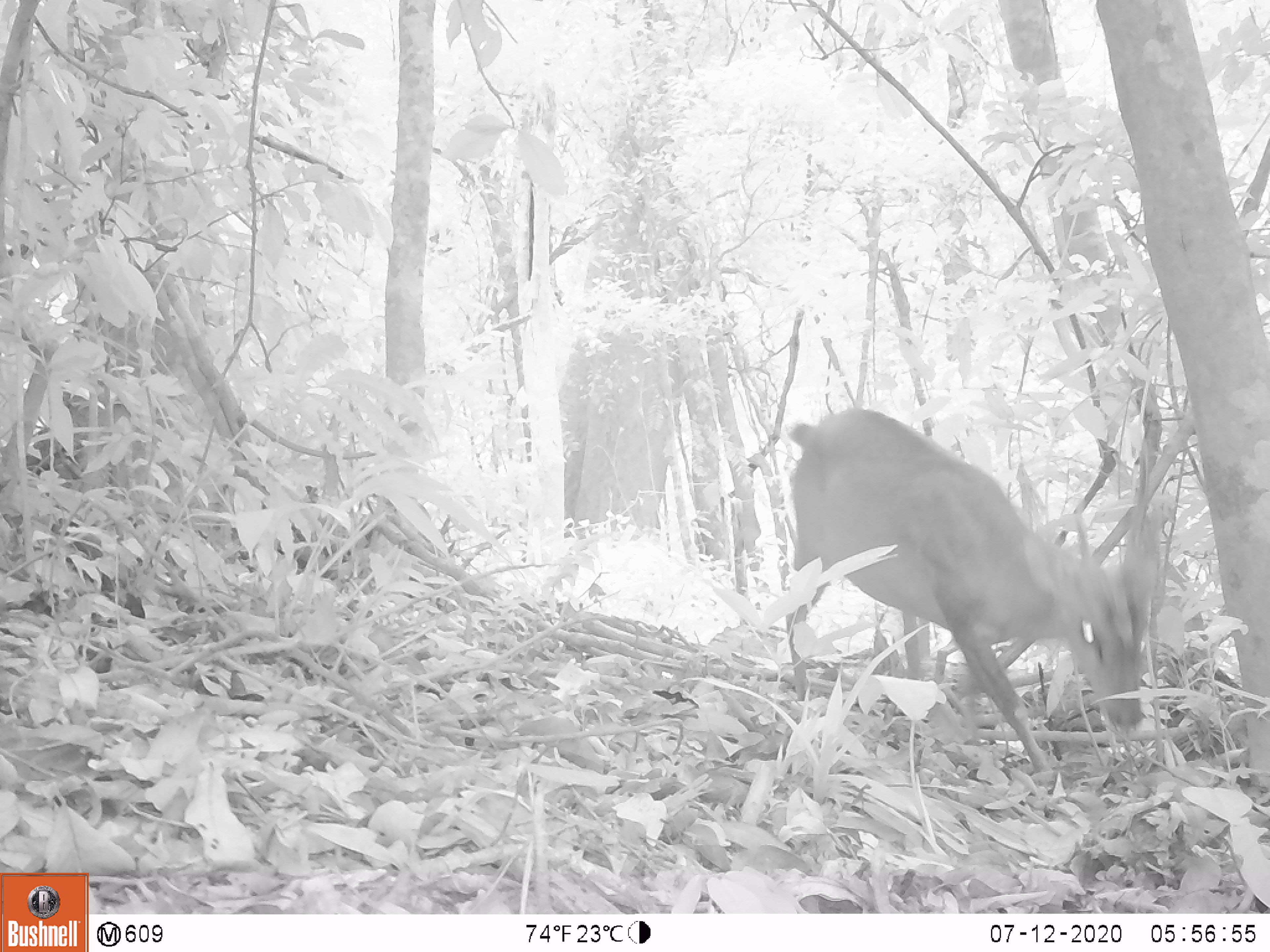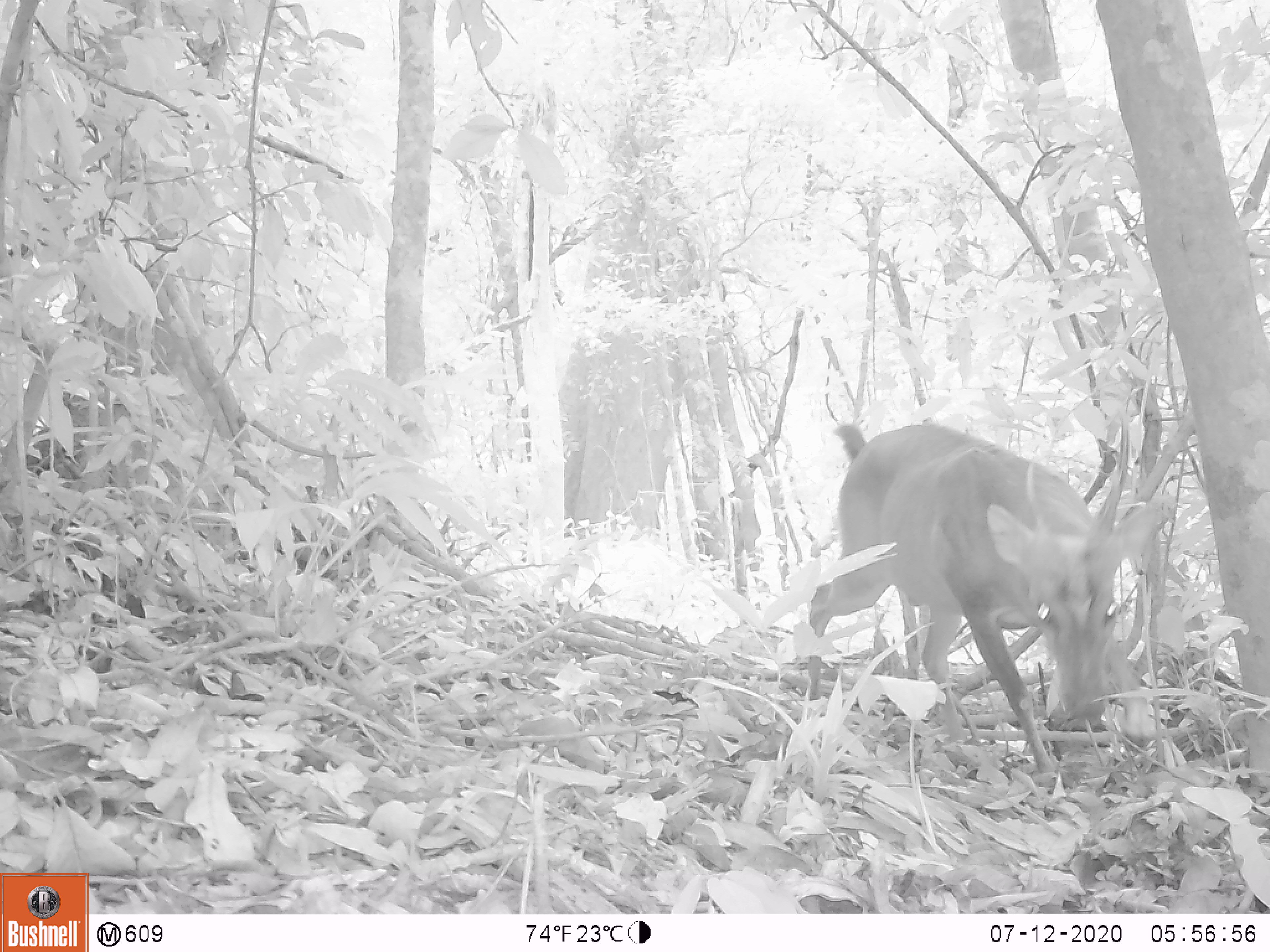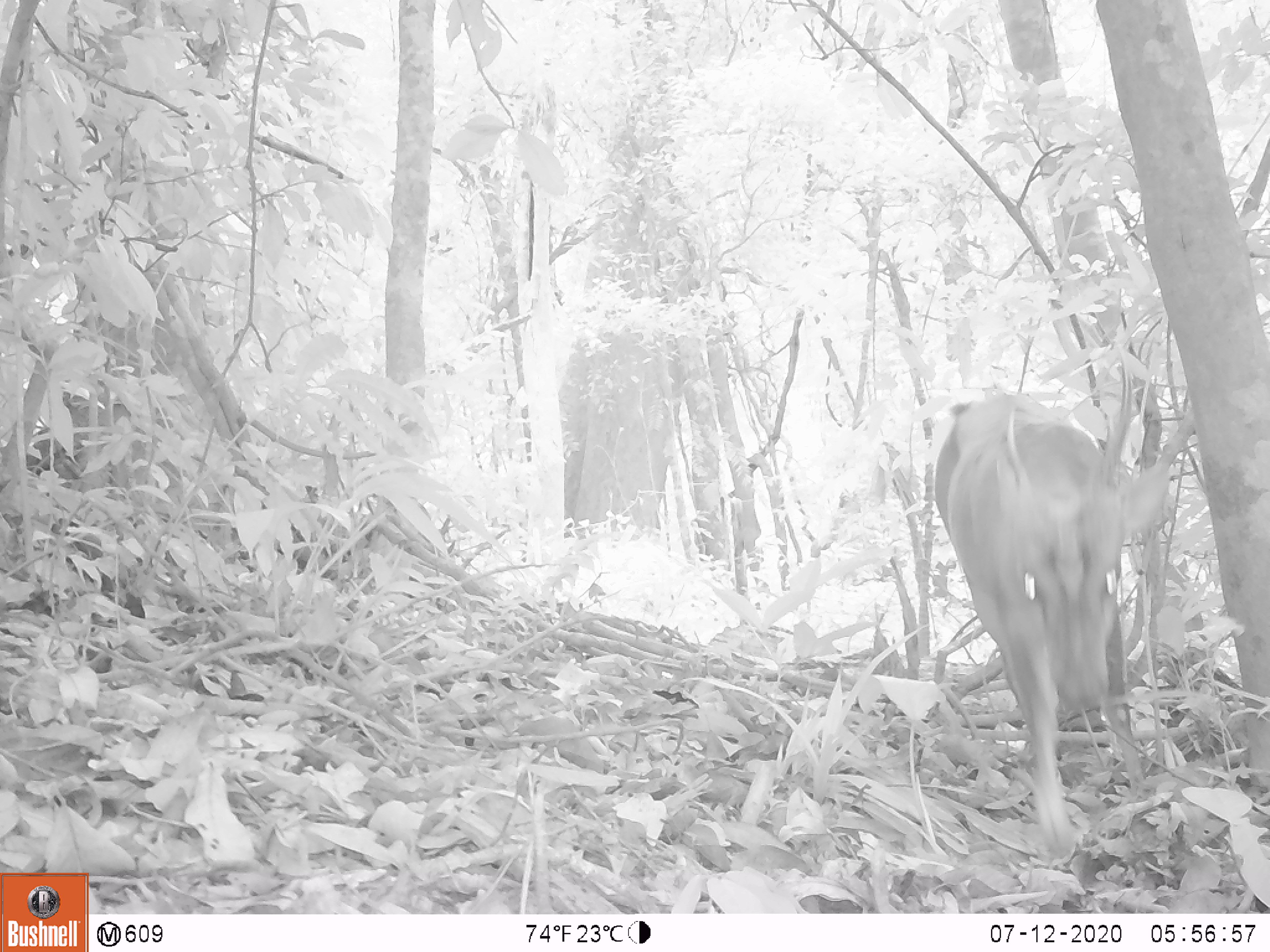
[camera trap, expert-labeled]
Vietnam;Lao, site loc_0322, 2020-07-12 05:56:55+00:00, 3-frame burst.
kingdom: Animalia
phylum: Chordata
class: Mammalia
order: Artiodactyla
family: Cervidae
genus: Muntiacus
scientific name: Muntiacus vuquangensis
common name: large-antlered muntjac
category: large antlered muntjac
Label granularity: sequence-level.